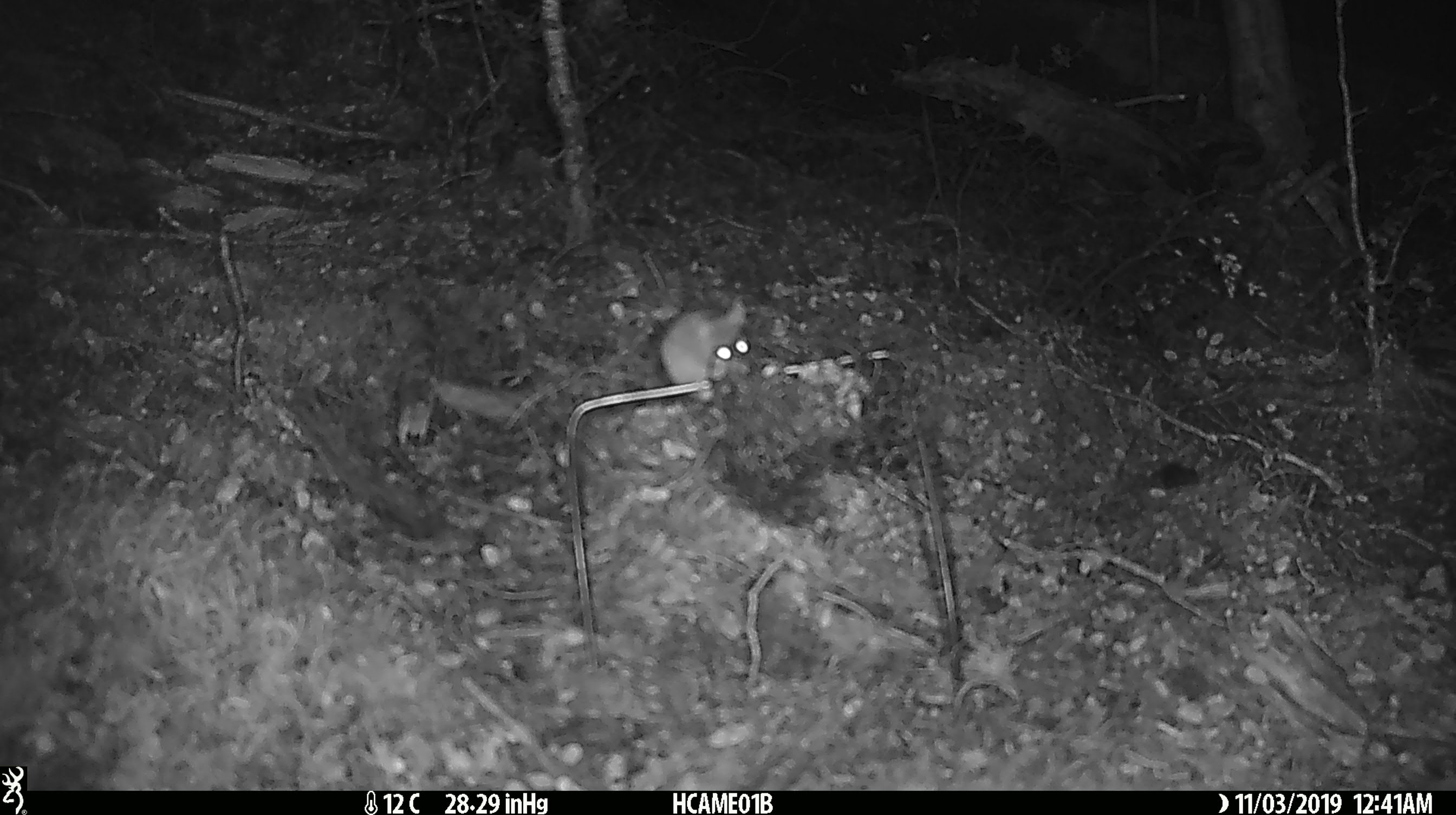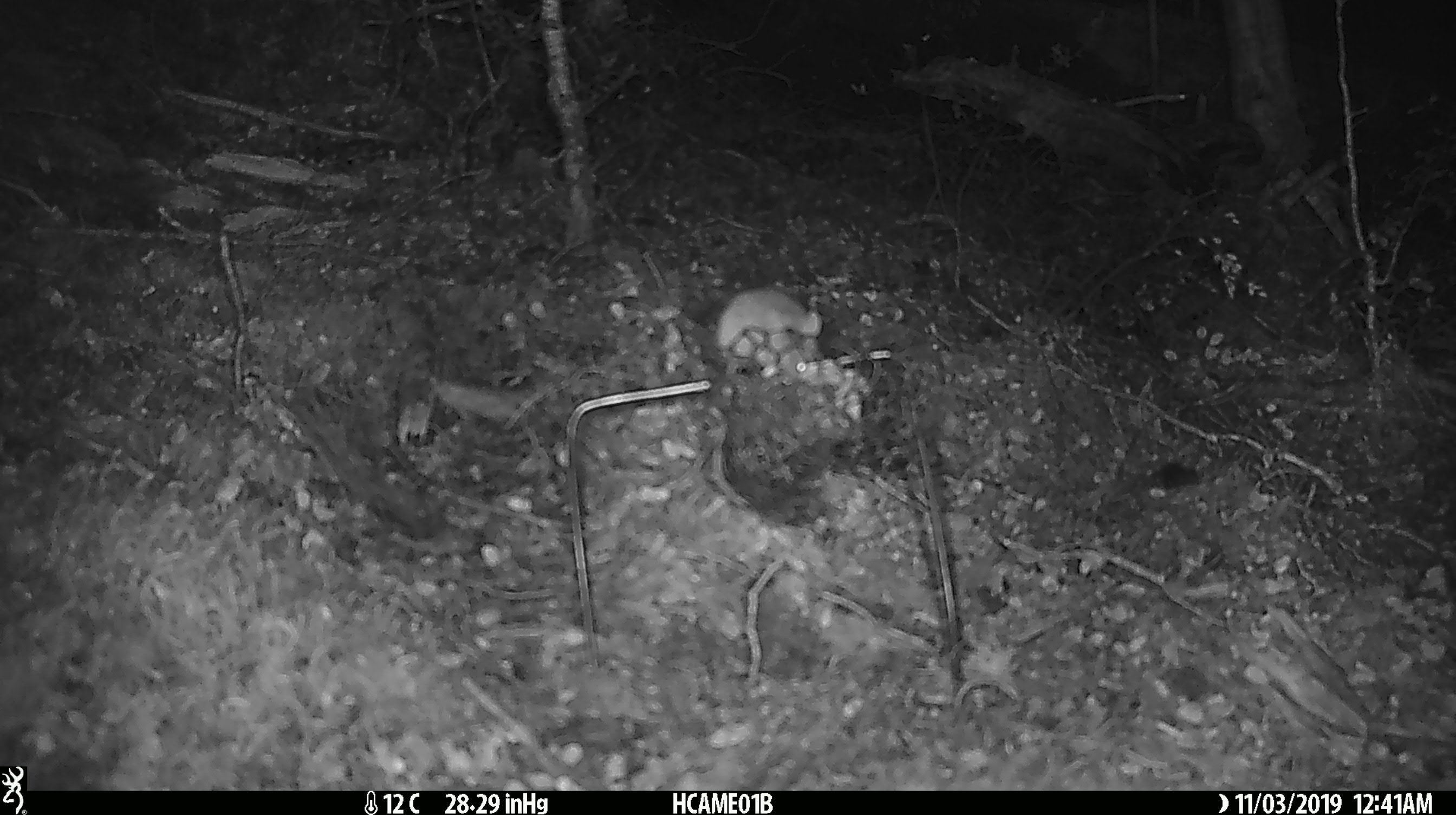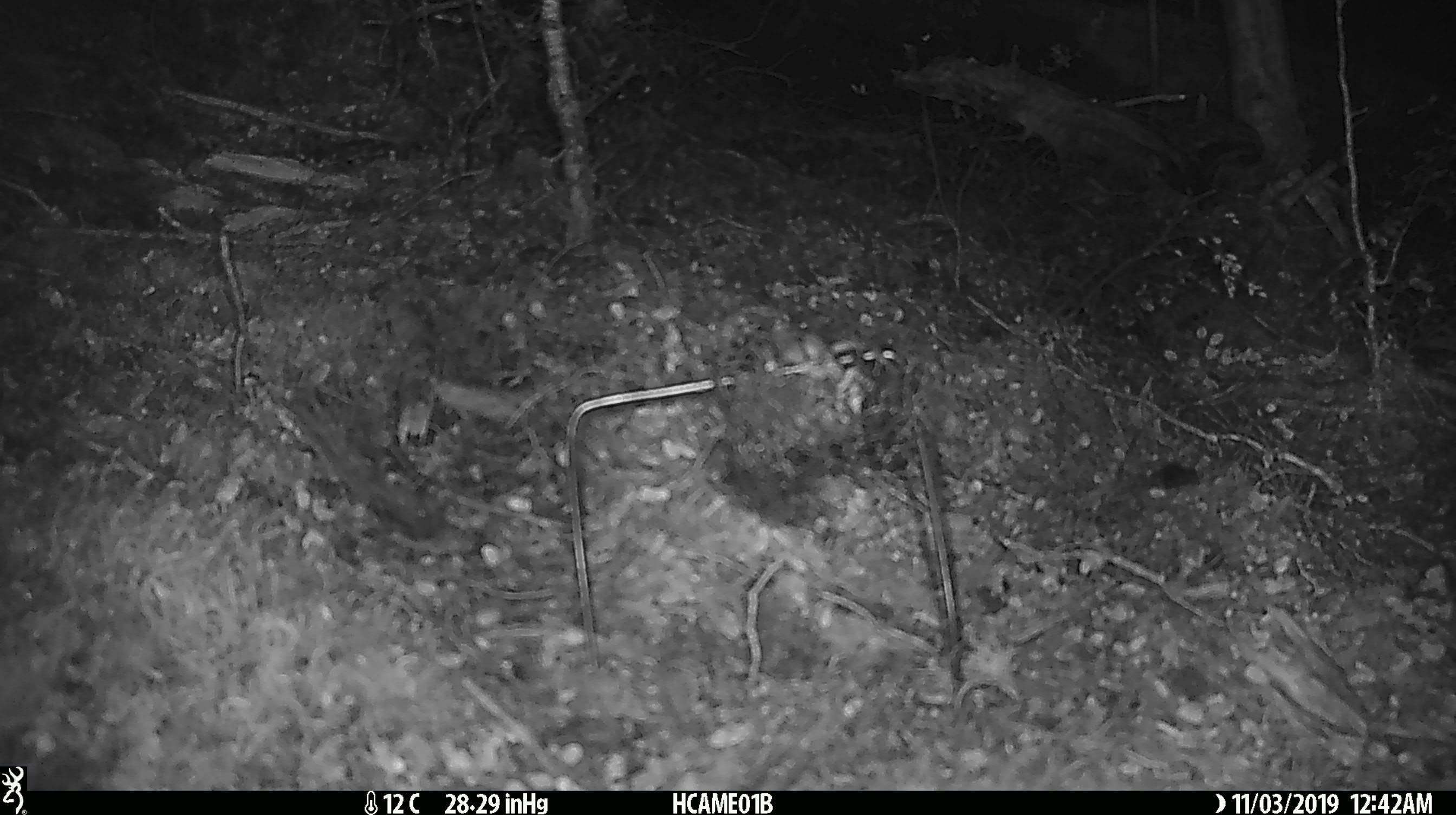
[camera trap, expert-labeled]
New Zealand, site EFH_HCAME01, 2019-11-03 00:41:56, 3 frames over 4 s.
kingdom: Animalia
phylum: Chordata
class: Mammalia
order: Rodentia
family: Muridae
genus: Mus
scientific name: Mus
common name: mouse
Mouse (Mus).